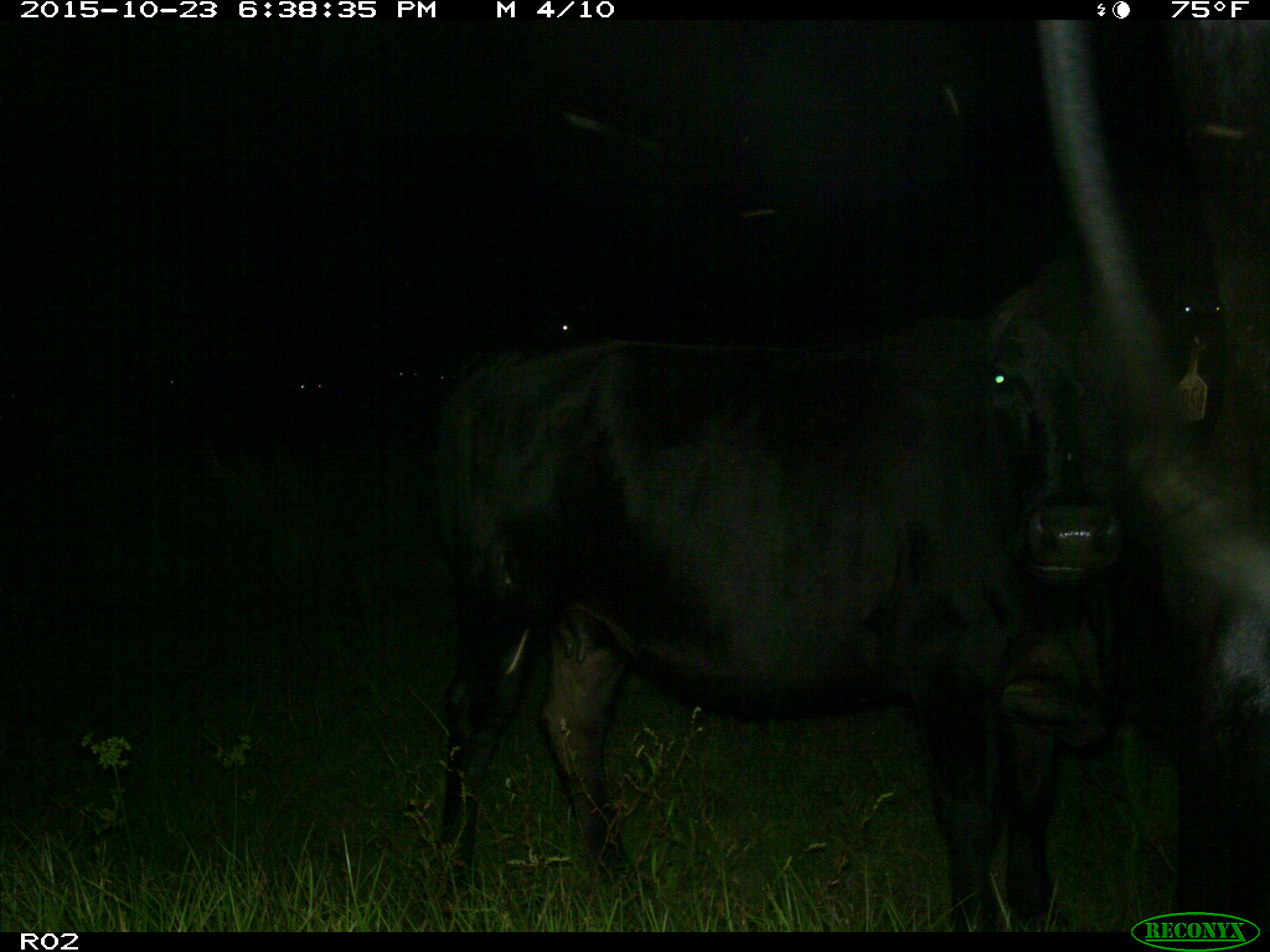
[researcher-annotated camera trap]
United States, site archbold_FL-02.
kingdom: Animalia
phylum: Chordata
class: Mammalia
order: Artiodactyla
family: Bovidae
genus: Bos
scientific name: Bos taurus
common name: domestic cow